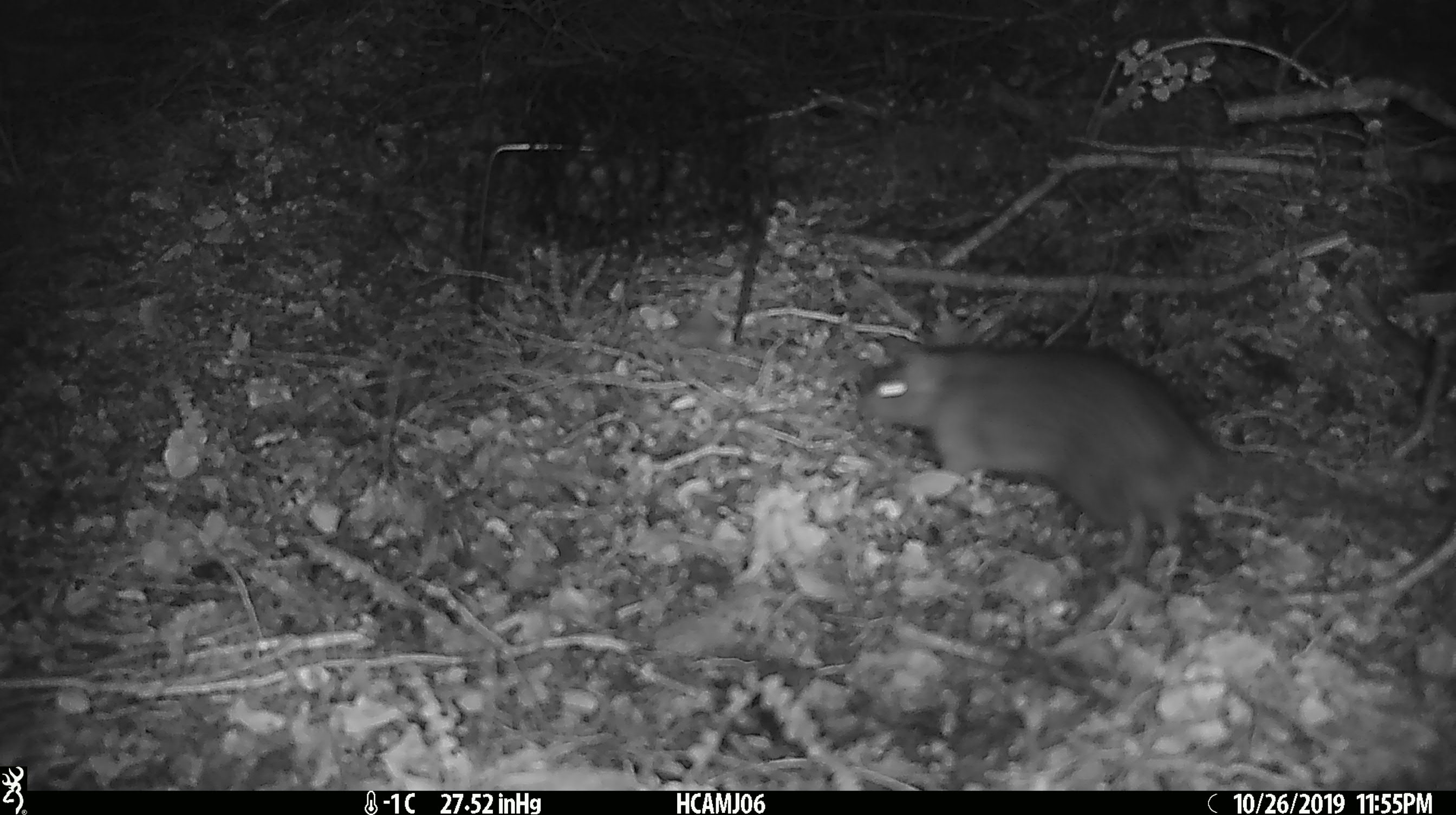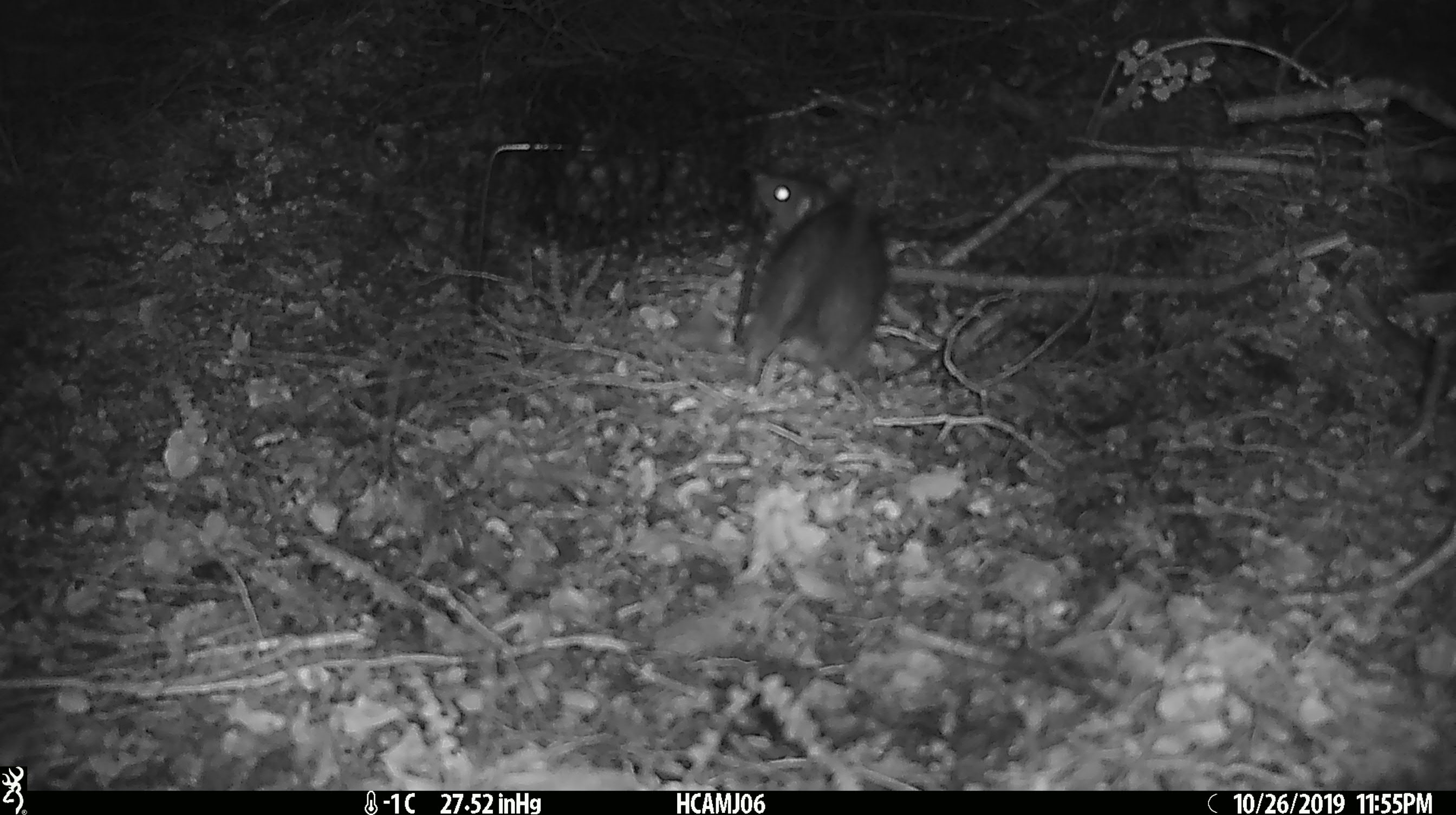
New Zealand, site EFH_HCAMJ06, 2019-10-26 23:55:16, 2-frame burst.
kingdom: Animalia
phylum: Chordata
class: Mammalia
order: Rodentia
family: Muridae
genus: Rattus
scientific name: Rattus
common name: rat